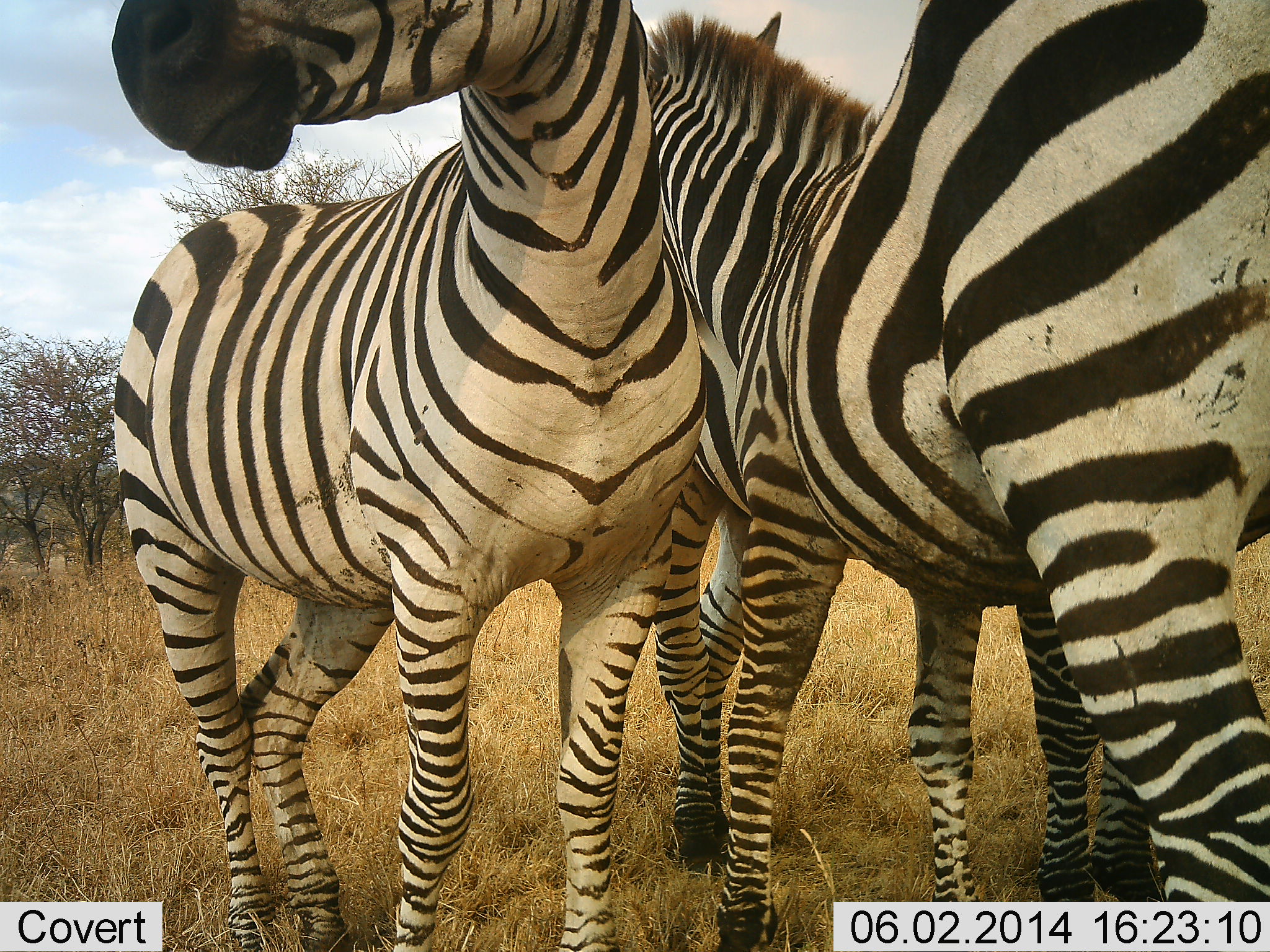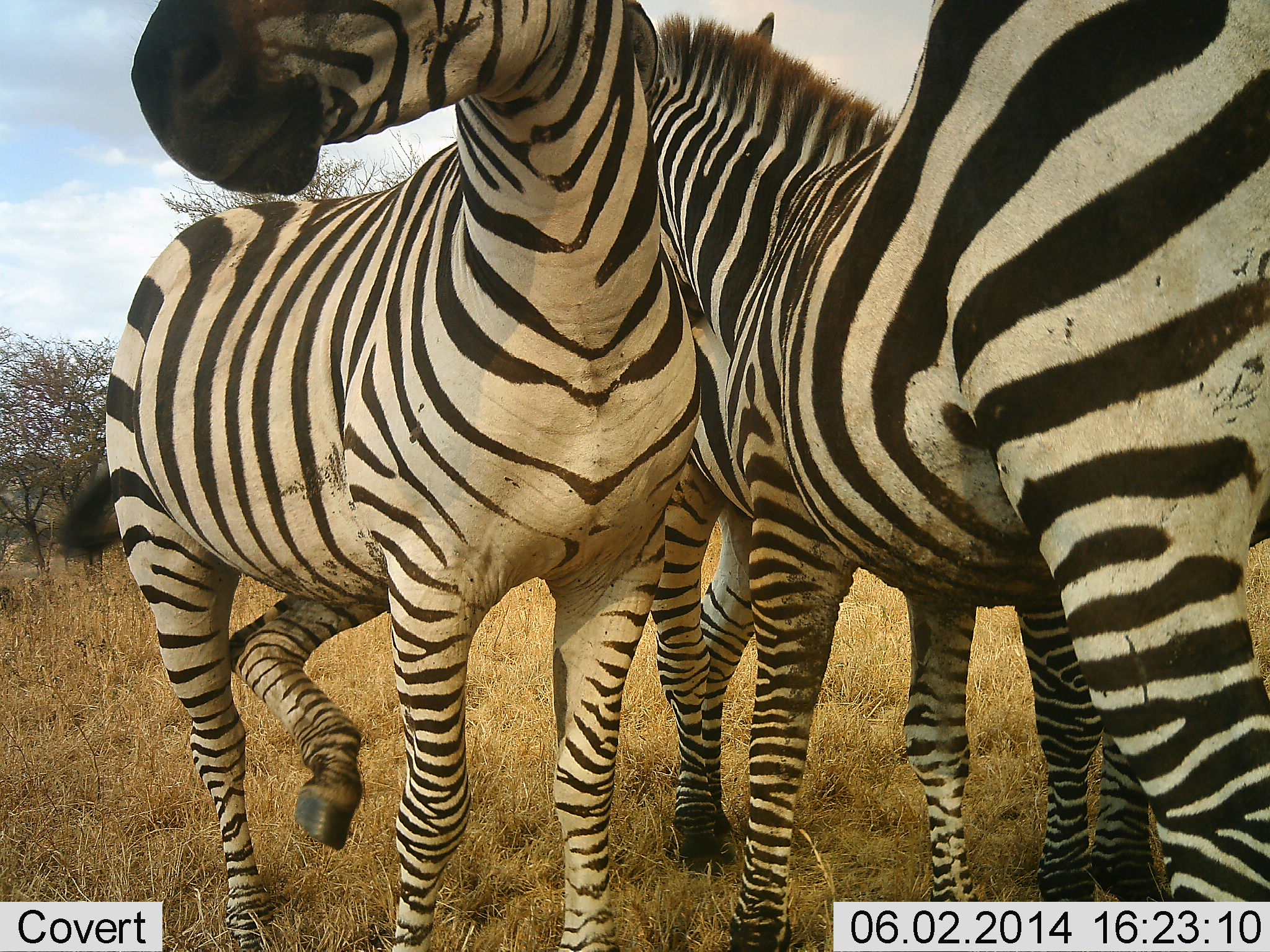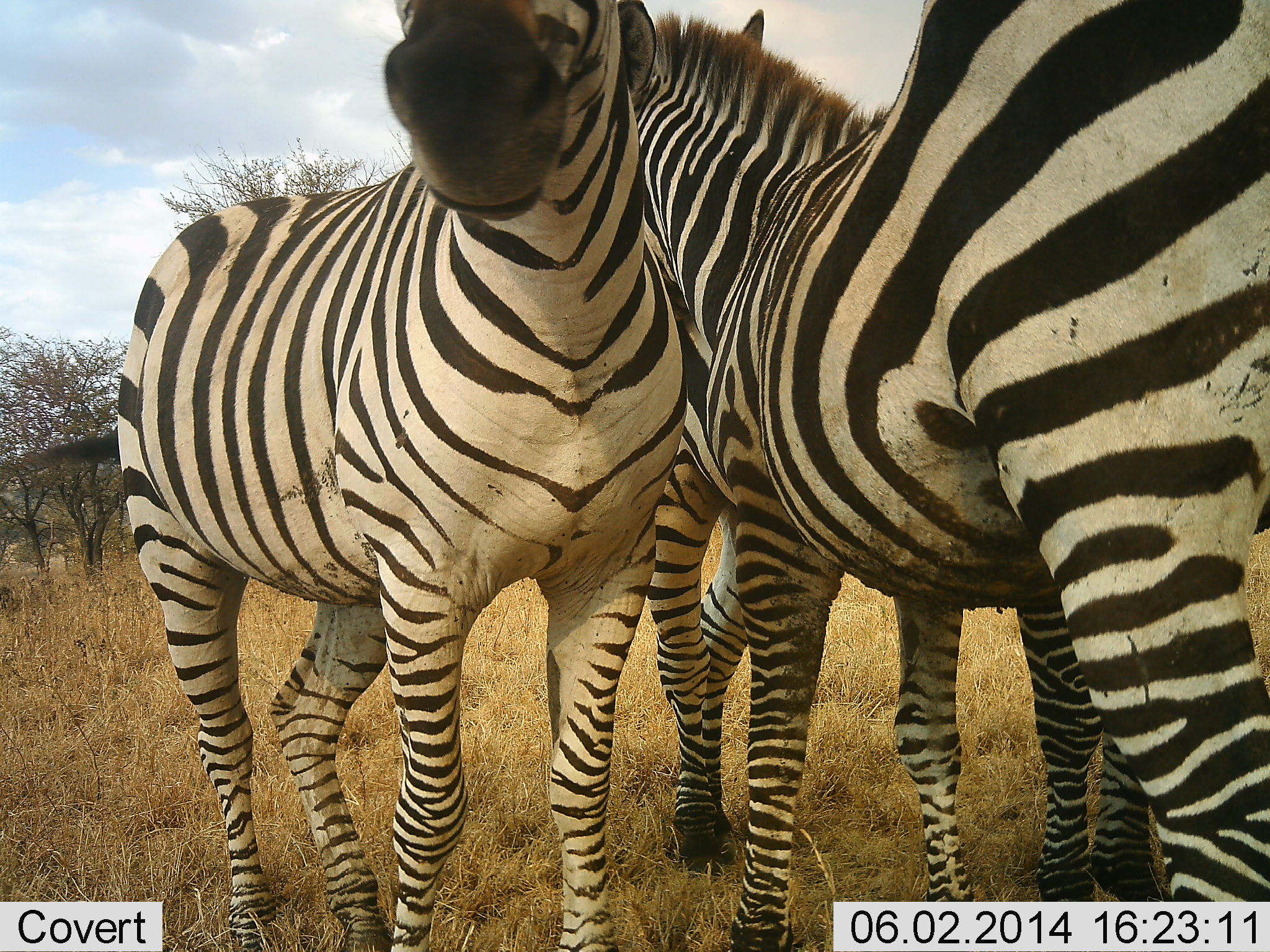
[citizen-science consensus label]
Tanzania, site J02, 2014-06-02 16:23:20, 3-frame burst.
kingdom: Animalia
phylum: Chordata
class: Mammalia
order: Perissodactyla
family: Equidae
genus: Equus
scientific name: Equus quagga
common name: plains zebra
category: zebra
Zebra (plains zebra) (Equus quagga), count 3. Behavior (volunteer vote fractions): standing 90%, resting 0%, moving 0%, interacting 30%. Young present (vote fraction): 0%. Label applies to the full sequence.